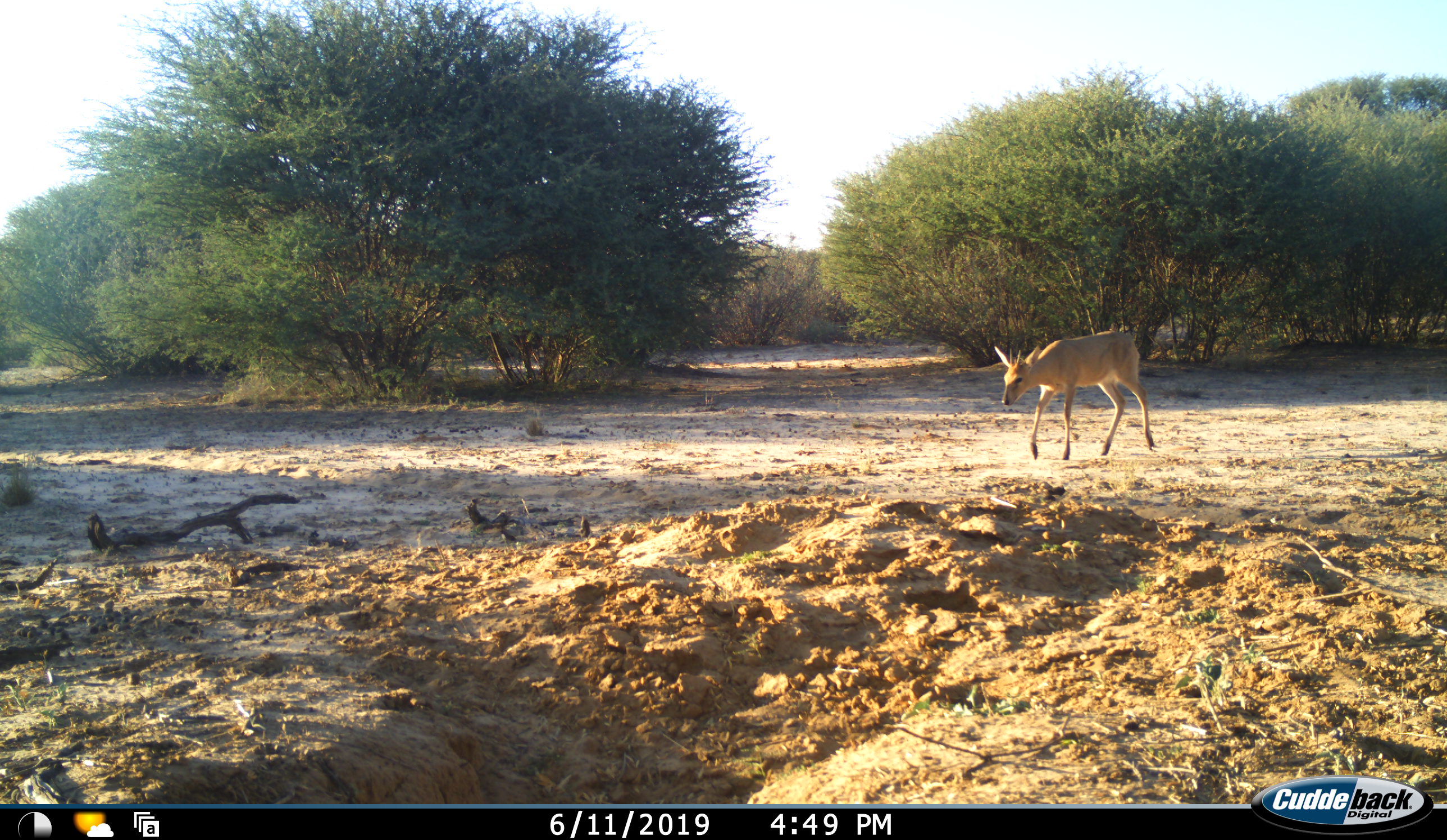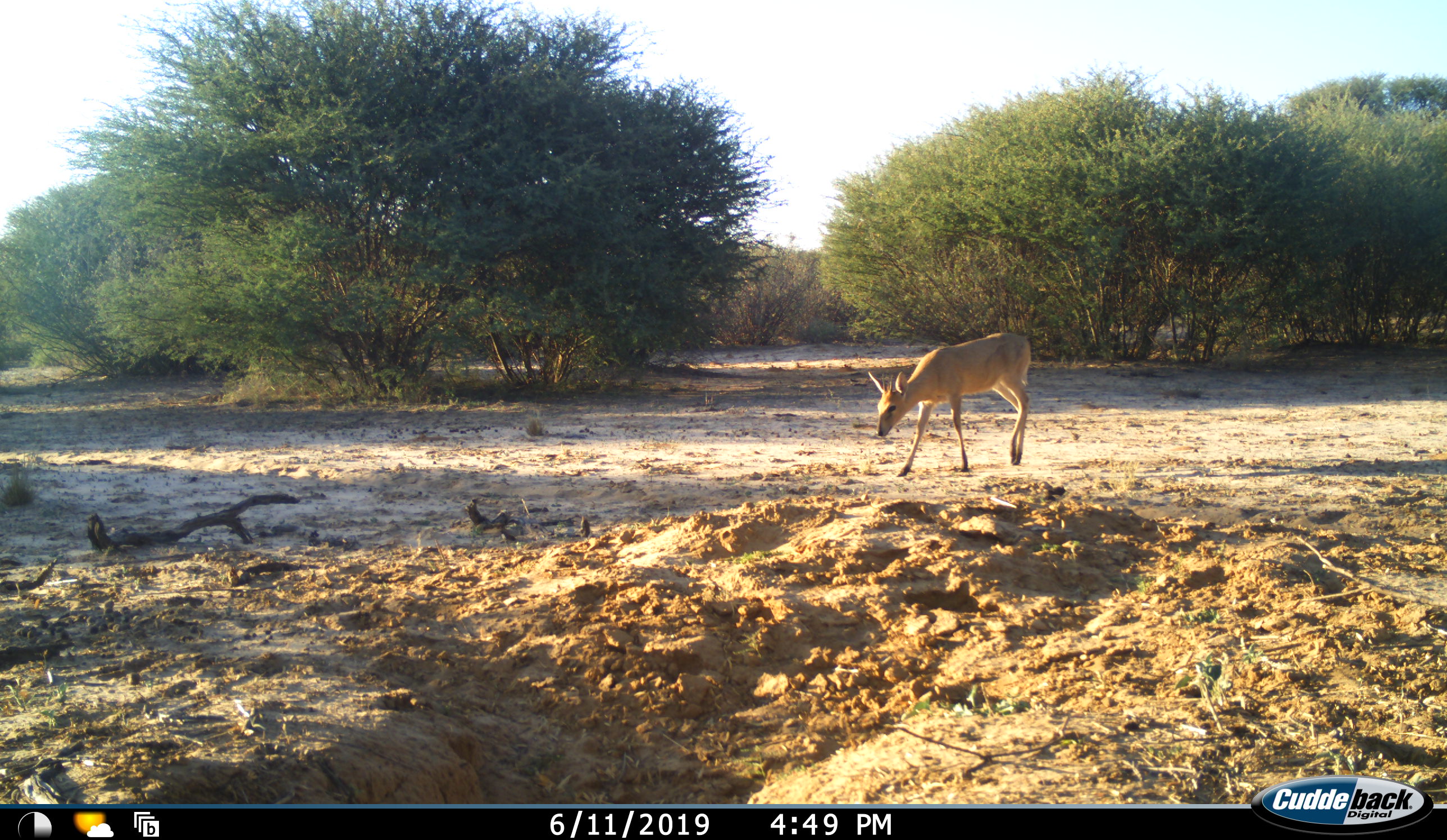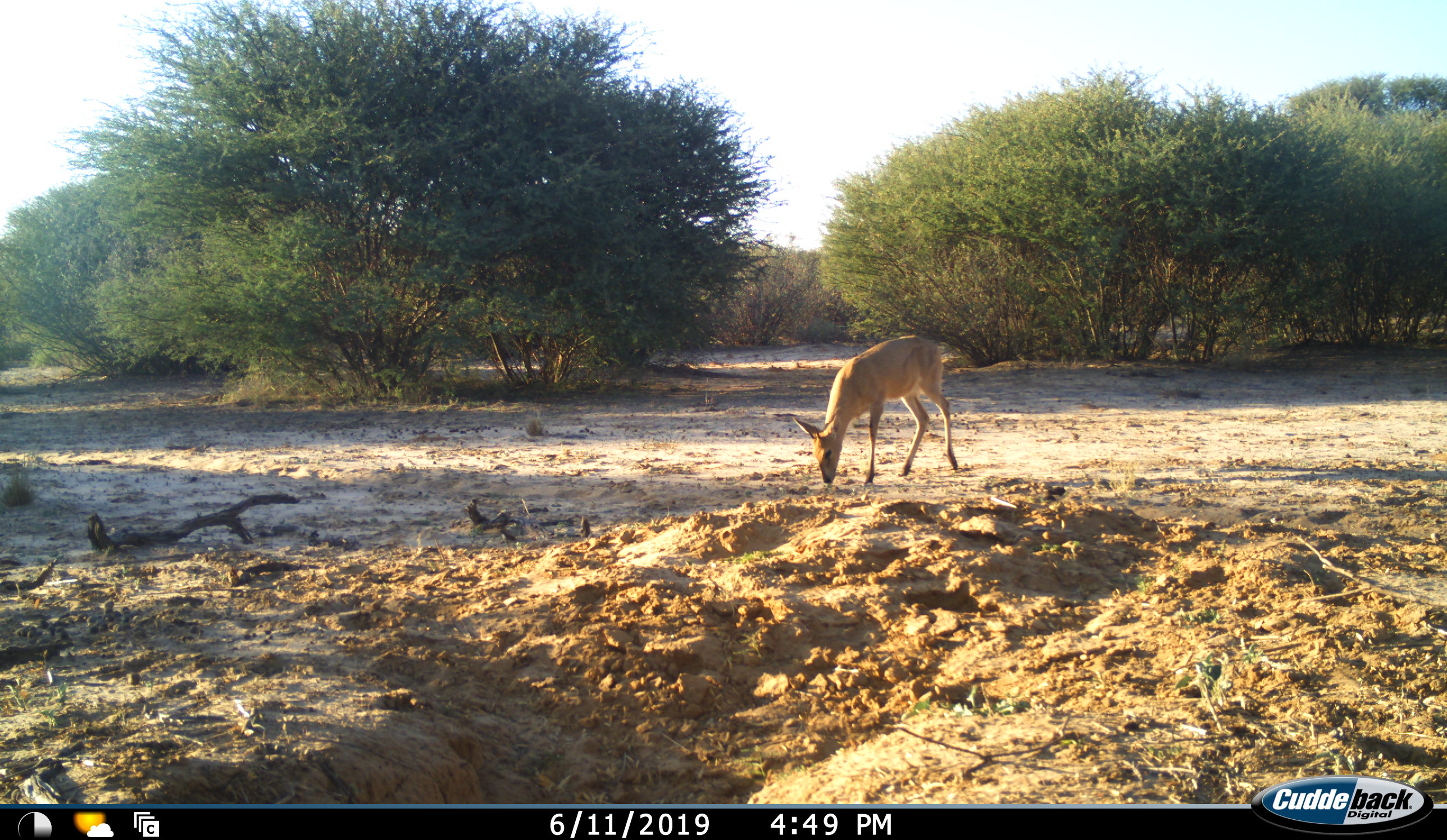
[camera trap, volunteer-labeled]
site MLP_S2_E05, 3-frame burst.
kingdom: Animalia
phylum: Chordata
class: Mammalia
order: Artiodactyla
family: Bovidae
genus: Sylvicapra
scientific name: Sylvicapra grimmia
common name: common duiker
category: duikercommongrey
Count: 1.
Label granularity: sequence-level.